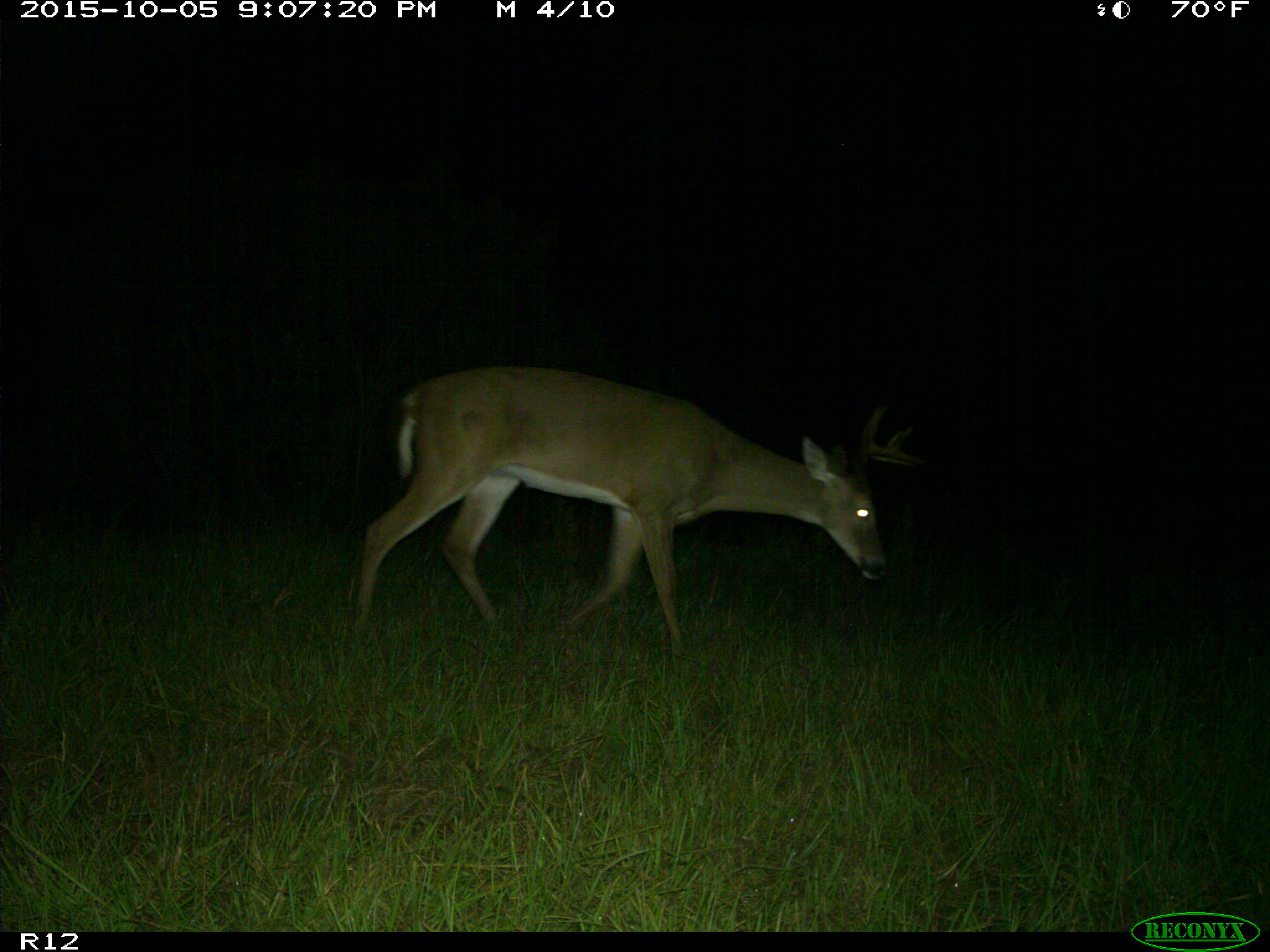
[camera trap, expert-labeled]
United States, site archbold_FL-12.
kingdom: Animalia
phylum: Chordata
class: Mammalia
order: Artiodactyla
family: Cervidae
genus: Odocoileus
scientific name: Odocoileus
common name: deer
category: unidentified deer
Unidentified deer (deer) (Odocoileus).